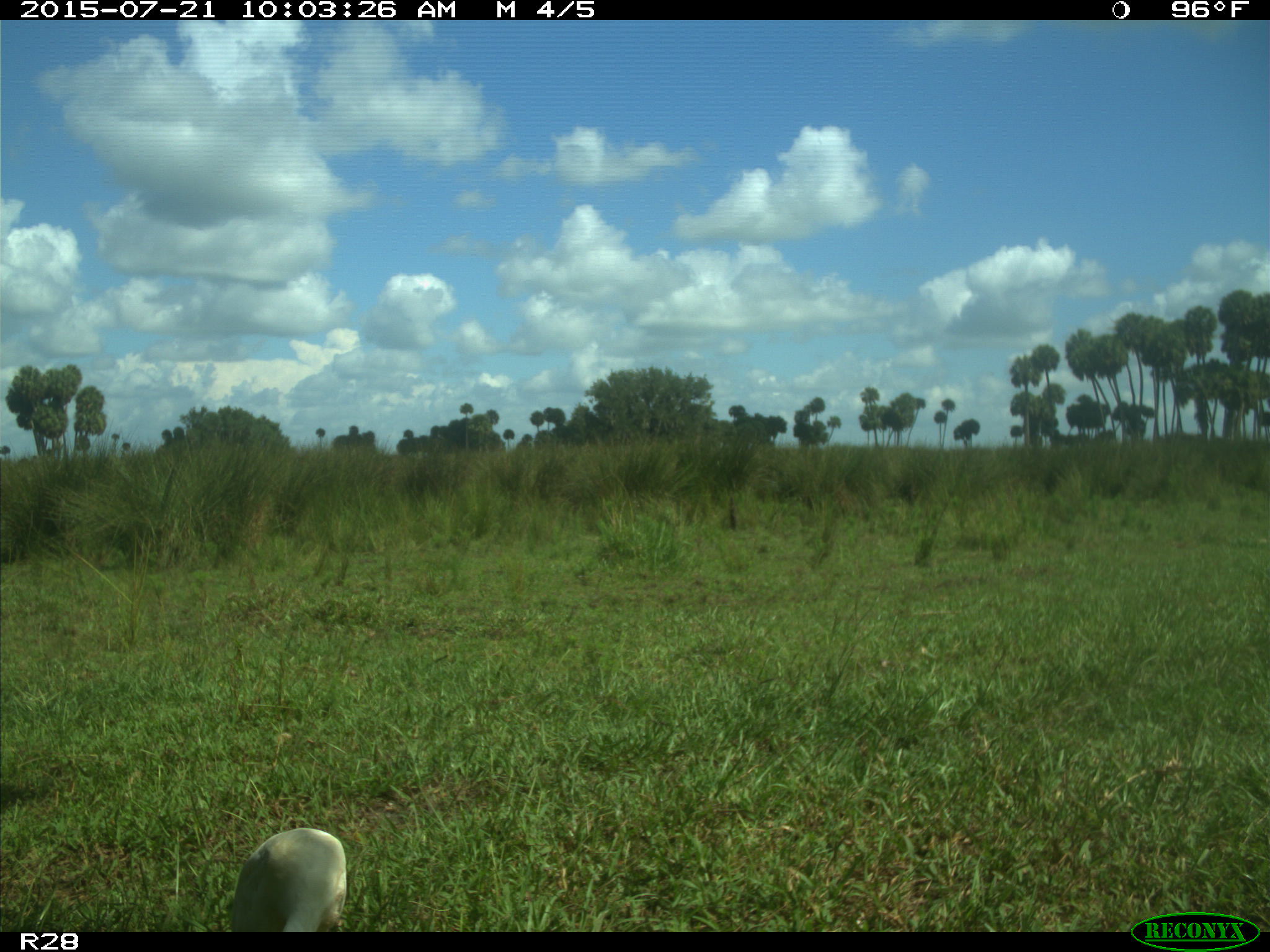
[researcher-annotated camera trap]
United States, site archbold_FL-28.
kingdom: Animalia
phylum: Chordata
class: Aves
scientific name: Aves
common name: birds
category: unidentified bird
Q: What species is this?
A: Unidentified bird (birds) (Aves).